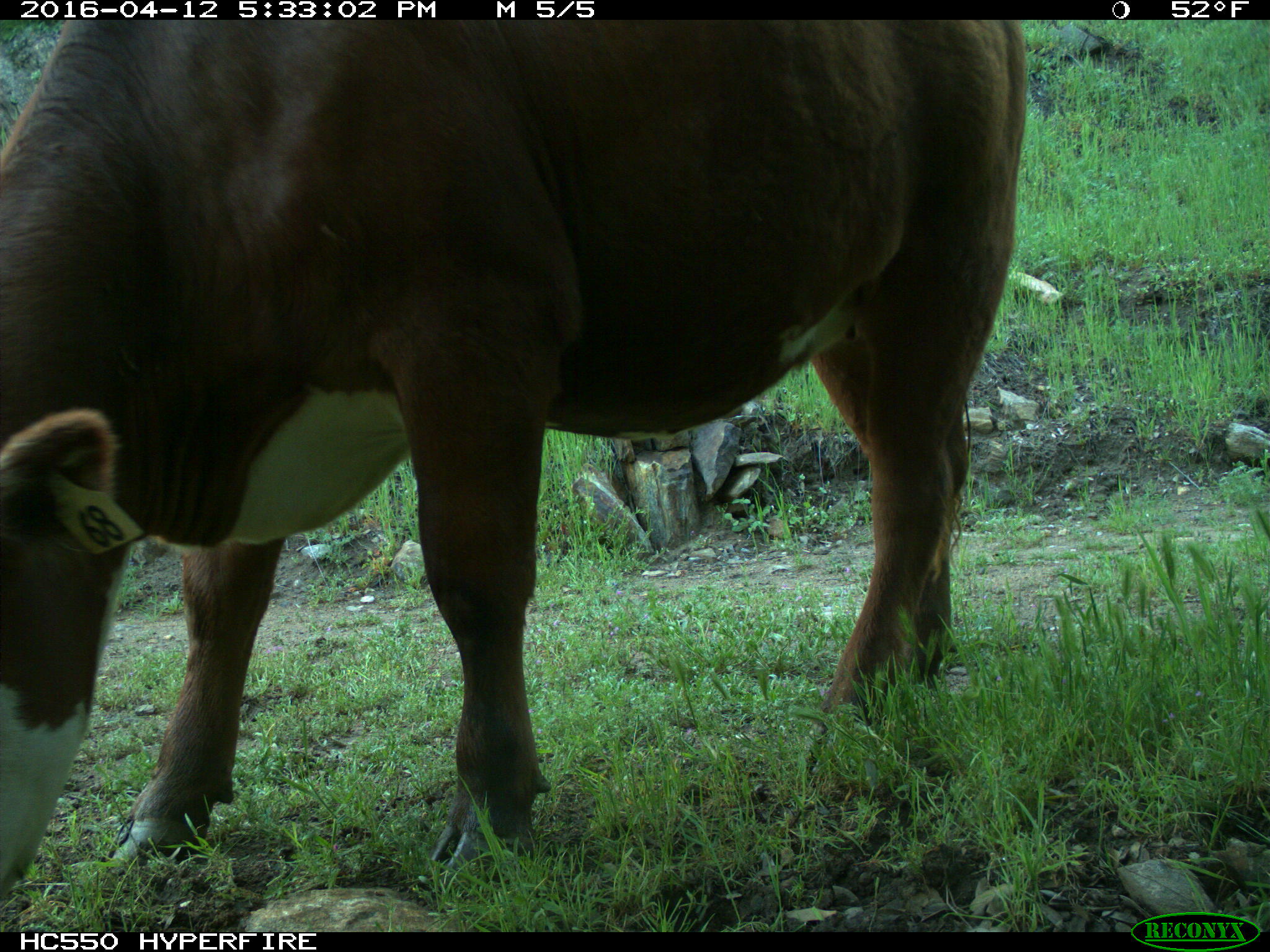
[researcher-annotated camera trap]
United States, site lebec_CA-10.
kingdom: Animalia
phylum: Chordata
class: Mammalia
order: Artiodactyla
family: Bovidae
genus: Bos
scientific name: Bos taurus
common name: domestic cow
Bos taurus (domestic cow).